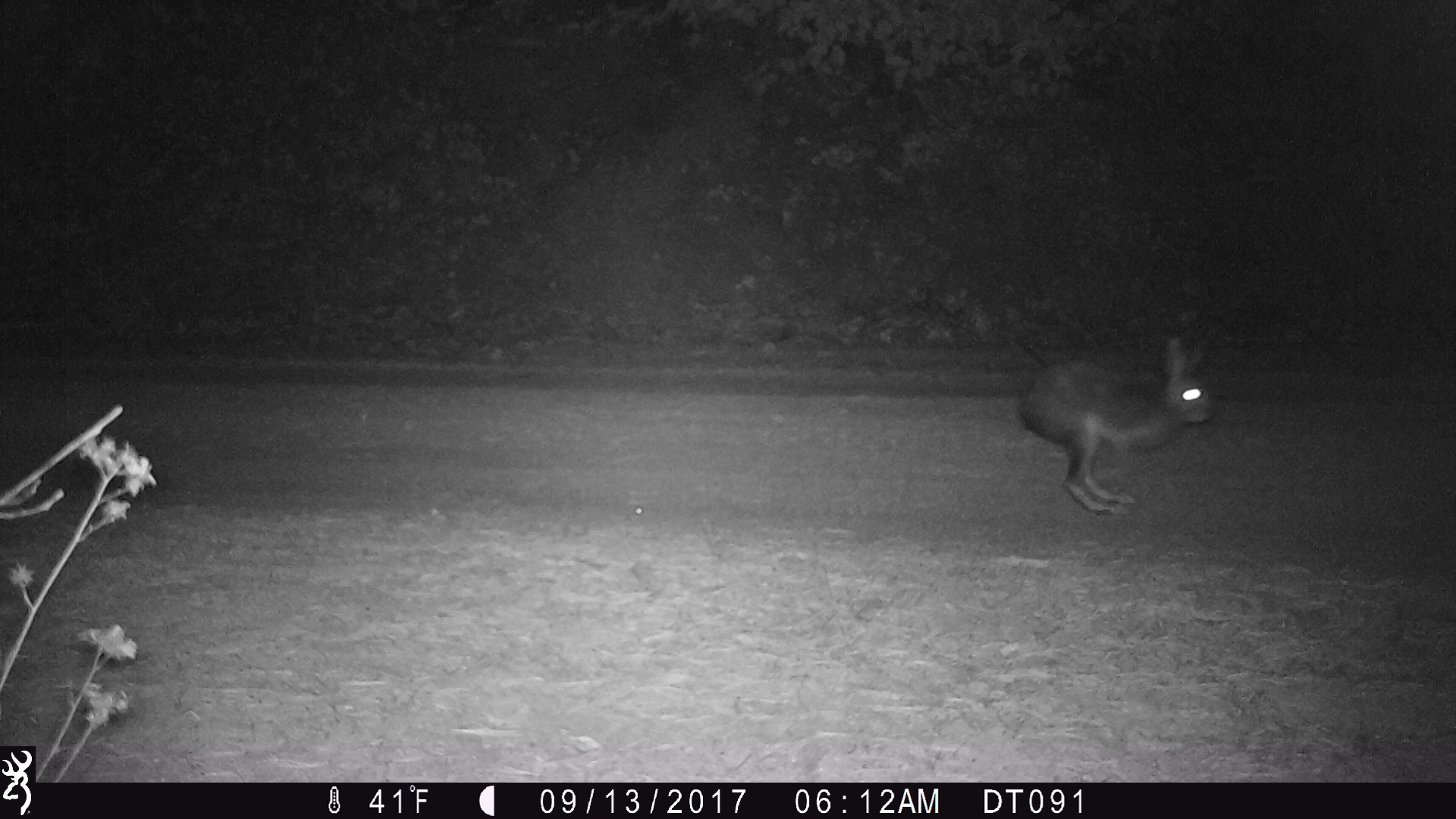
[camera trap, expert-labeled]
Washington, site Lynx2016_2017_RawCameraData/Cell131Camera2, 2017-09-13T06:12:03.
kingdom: Animalia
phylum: Chordata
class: Mammalia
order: Lagomorpha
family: Leporidae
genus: Lepus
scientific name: Lepus americanus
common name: snowshoe hare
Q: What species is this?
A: Lepus americanus (snowshoe hare).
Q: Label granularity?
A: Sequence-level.